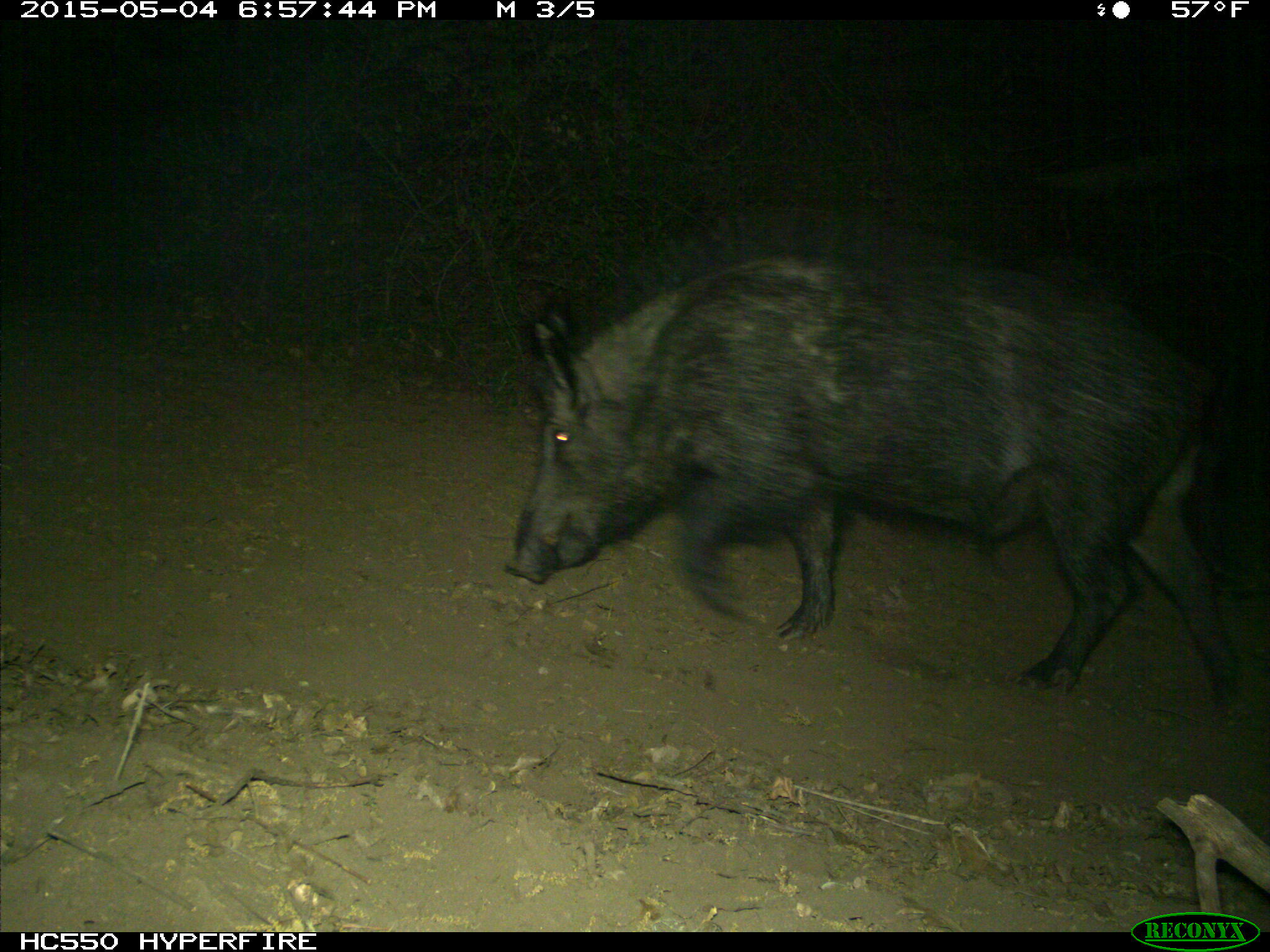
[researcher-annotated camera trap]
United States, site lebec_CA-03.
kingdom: Animalia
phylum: Chordata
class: Mammalia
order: Artiodactyla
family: Suidae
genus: Sus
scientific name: Sus scrofa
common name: wild boar